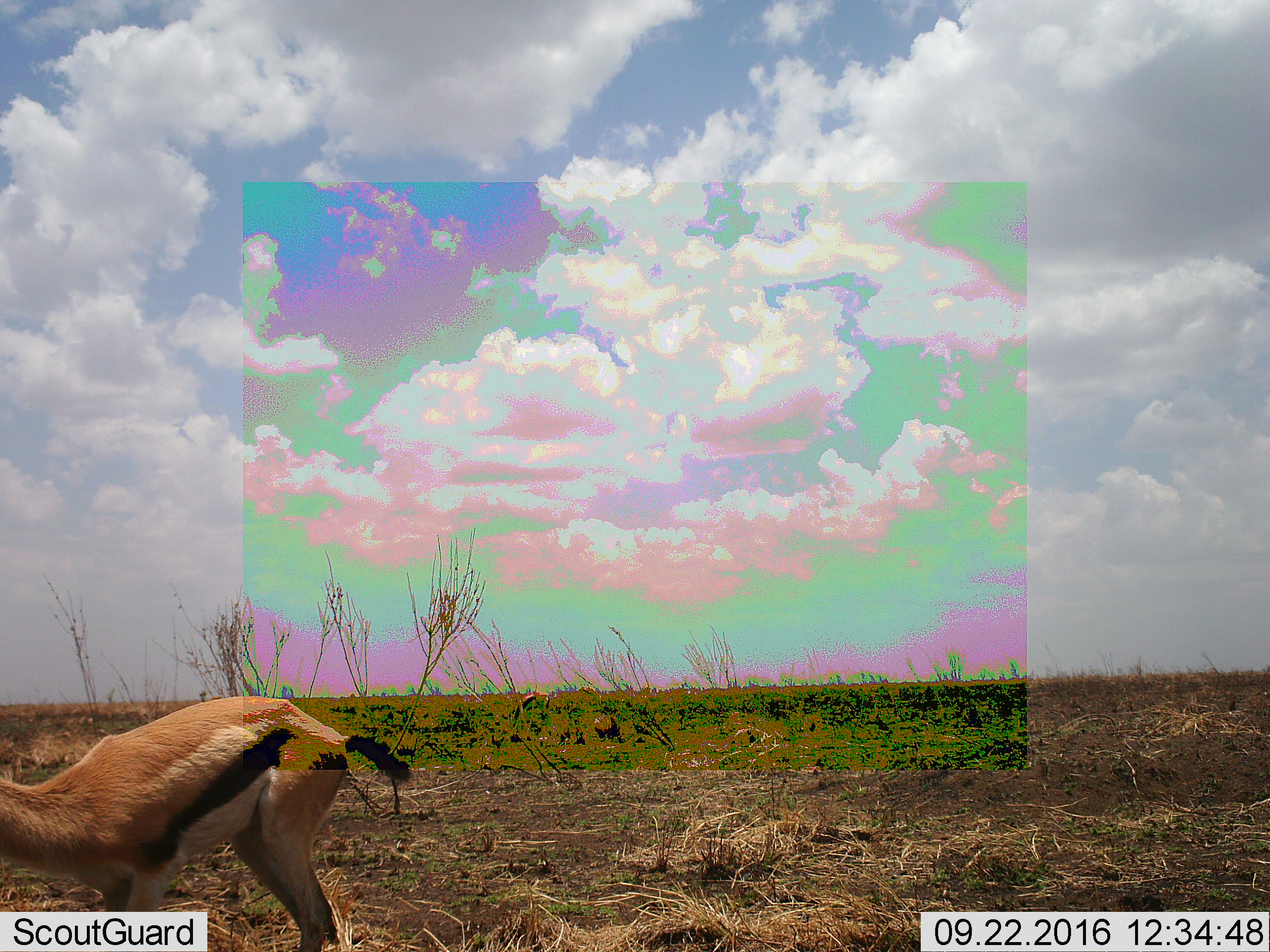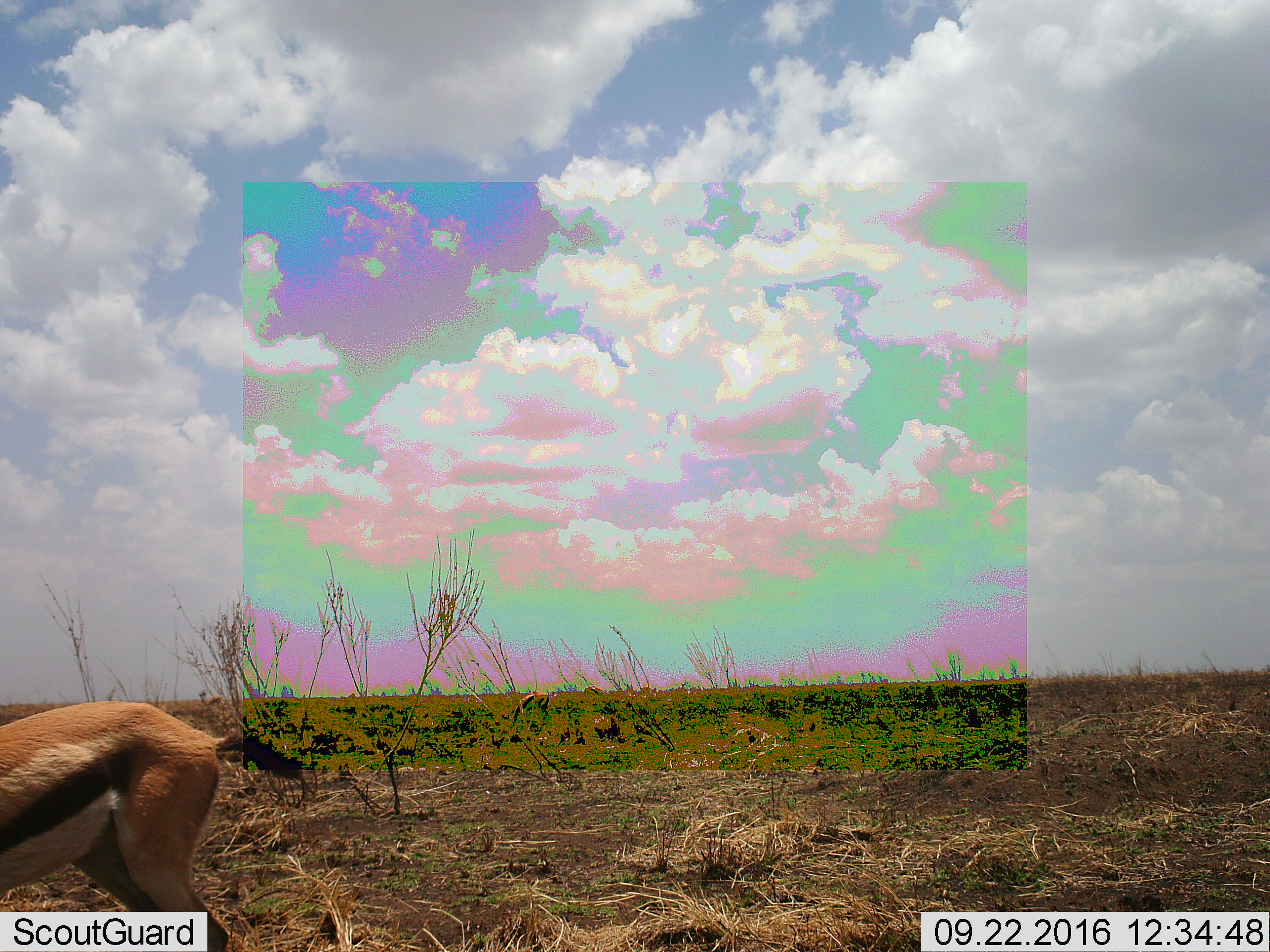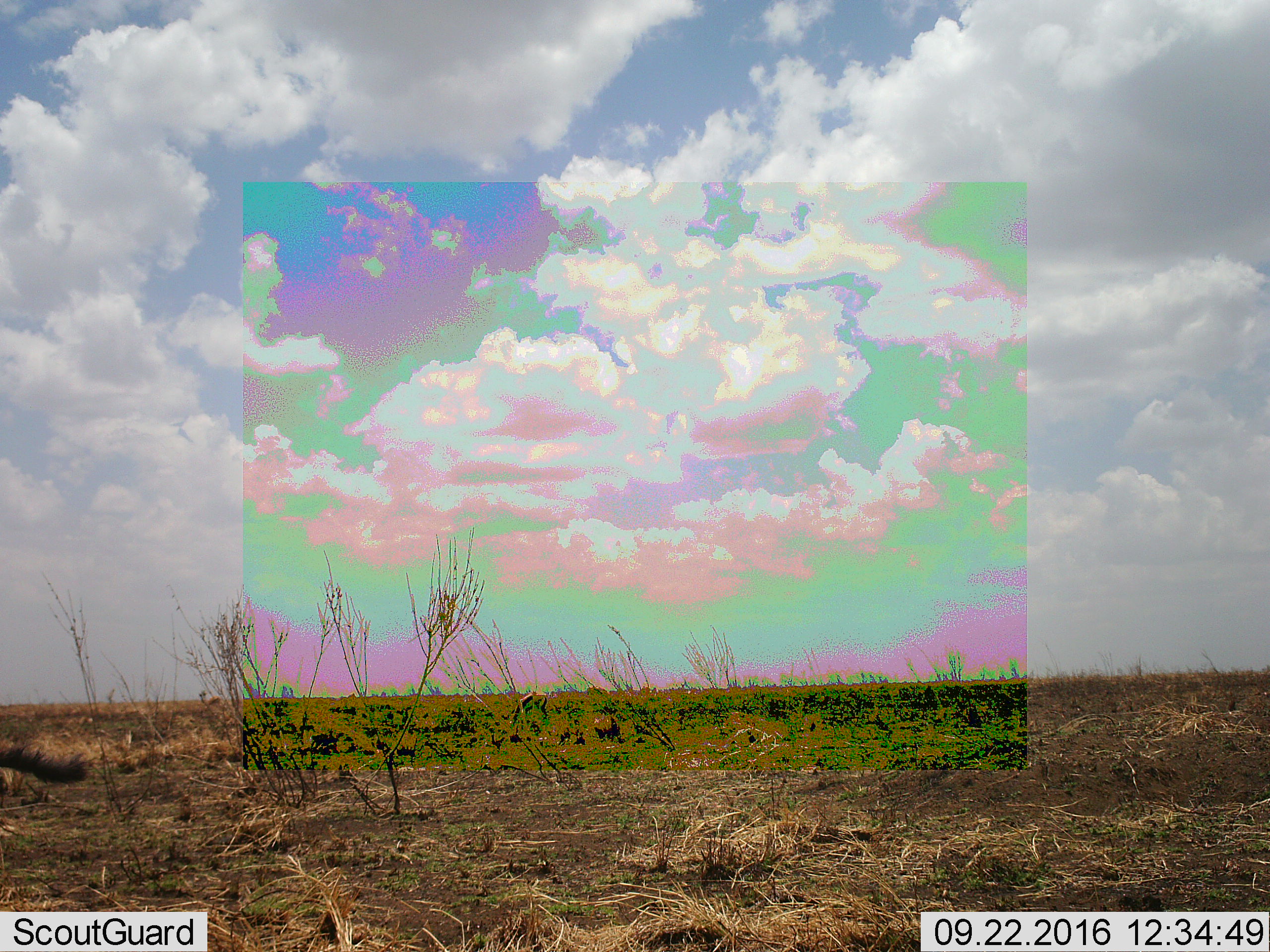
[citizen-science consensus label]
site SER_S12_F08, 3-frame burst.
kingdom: Animalia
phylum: Chordata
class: Mammalia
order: Artiodactyla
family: Bovidae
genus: Eudorcas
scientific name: Eudorcas thomsonii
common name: thomson's gazelle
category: gazellethomsons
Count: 1.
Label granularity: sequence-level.